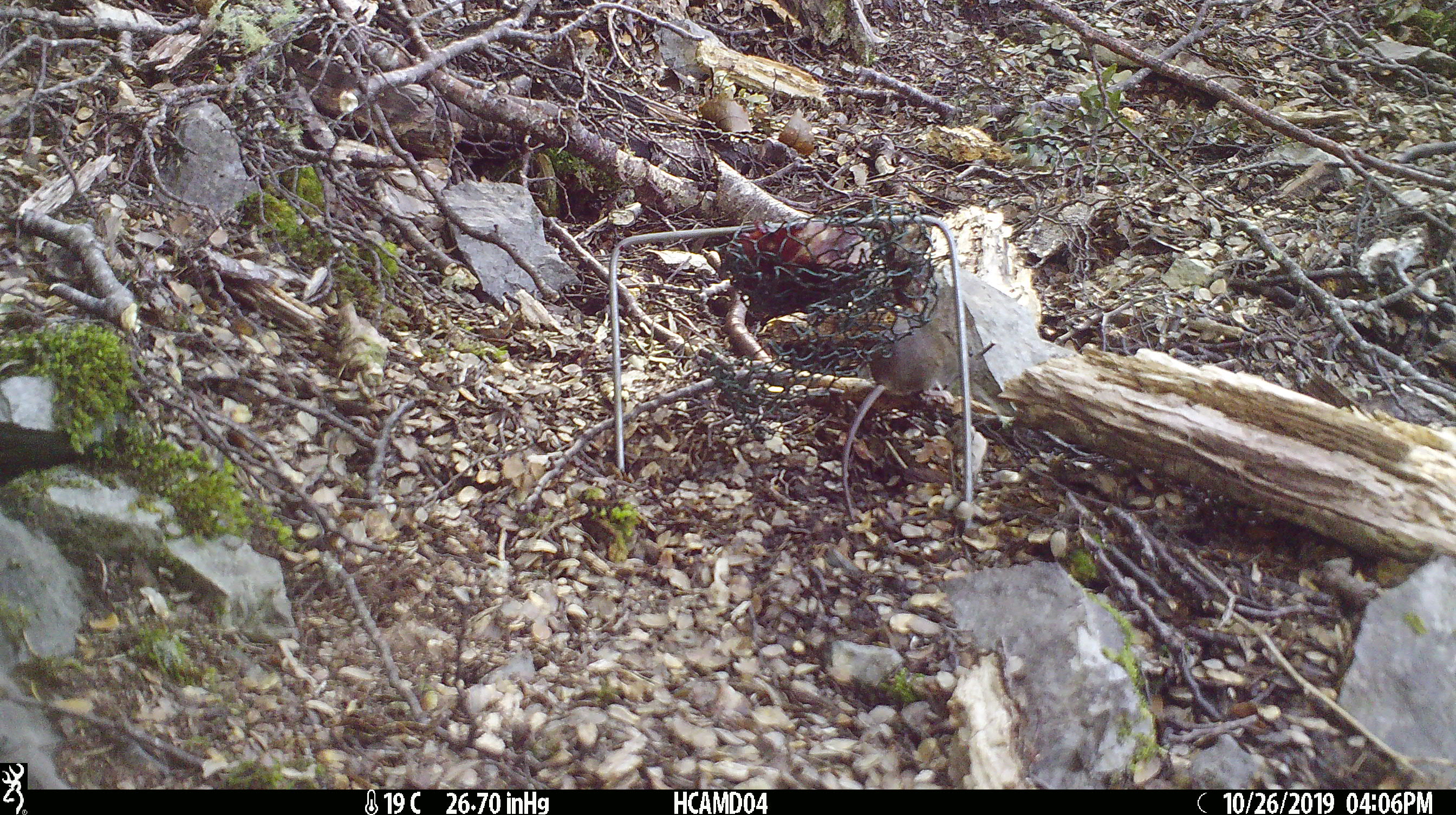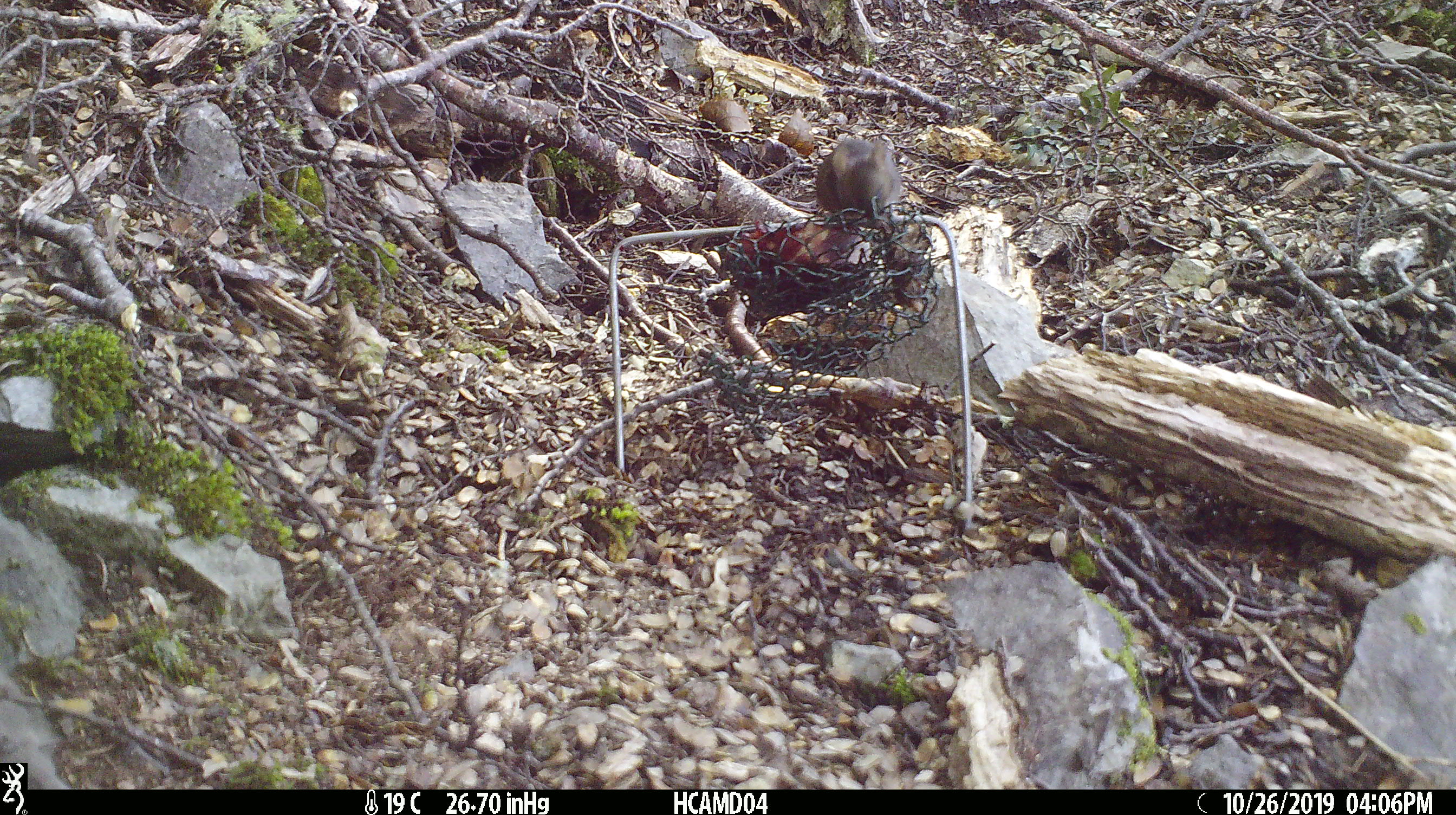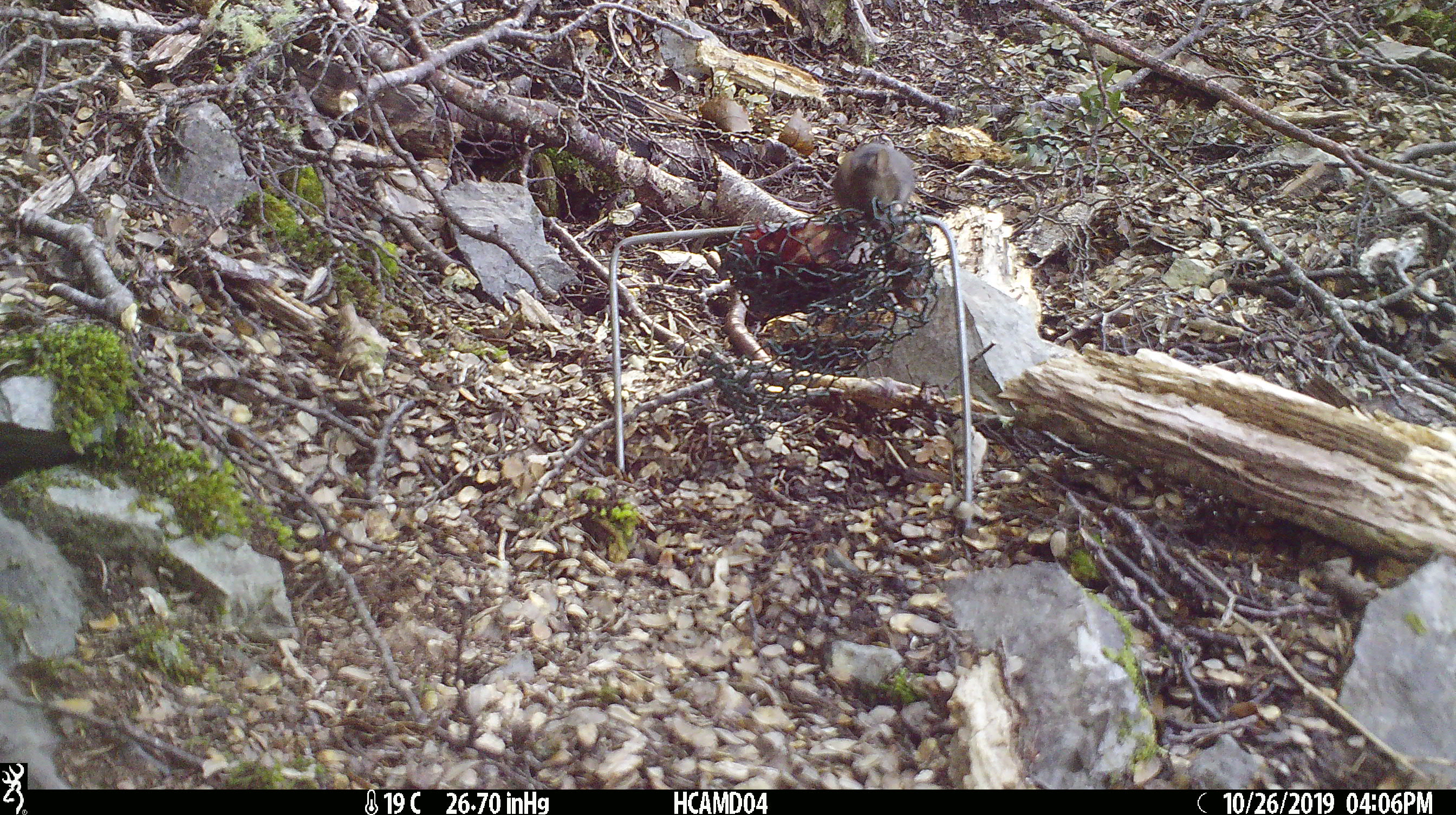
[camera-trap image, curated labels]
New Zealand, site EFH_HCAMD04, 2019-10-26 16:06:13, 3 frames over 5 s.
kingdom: Animalia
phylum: Chordata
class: Mammalia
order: Rodentia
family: Muridae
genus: Mus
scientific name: Mus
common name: mouse